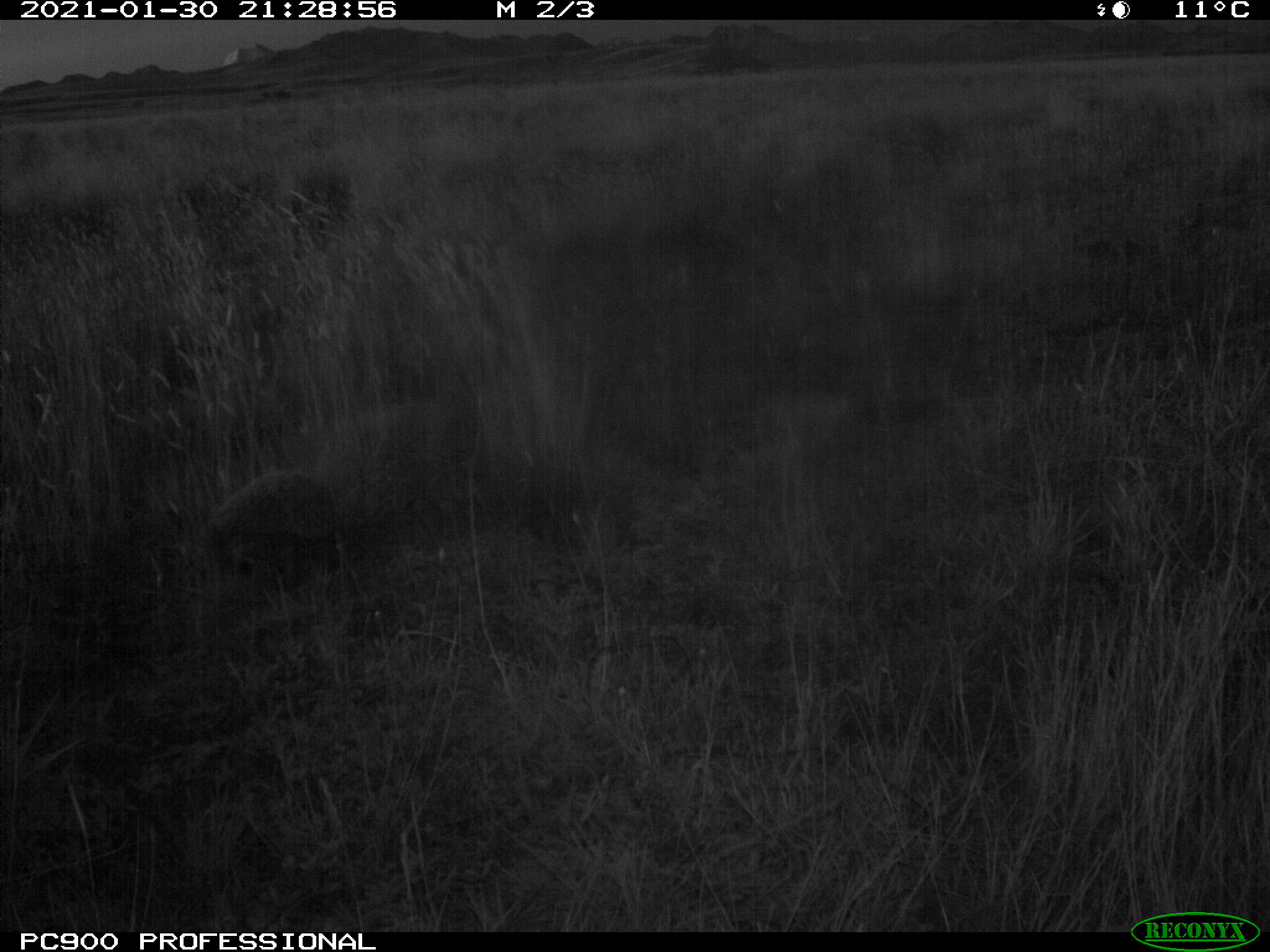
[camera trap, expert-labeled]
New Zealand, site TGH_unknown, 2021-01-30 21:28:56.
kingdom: Animalia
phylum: Chordata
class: Mammalia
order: Eulipotyphla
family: Erinaceidae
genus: Erinaceus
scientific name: Erinaceus europaeus europaeus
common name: european hedgehog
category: hedgehog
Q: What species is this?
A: Hedgehog (european hedgehog) (Erinaceus europaeus europaeus).